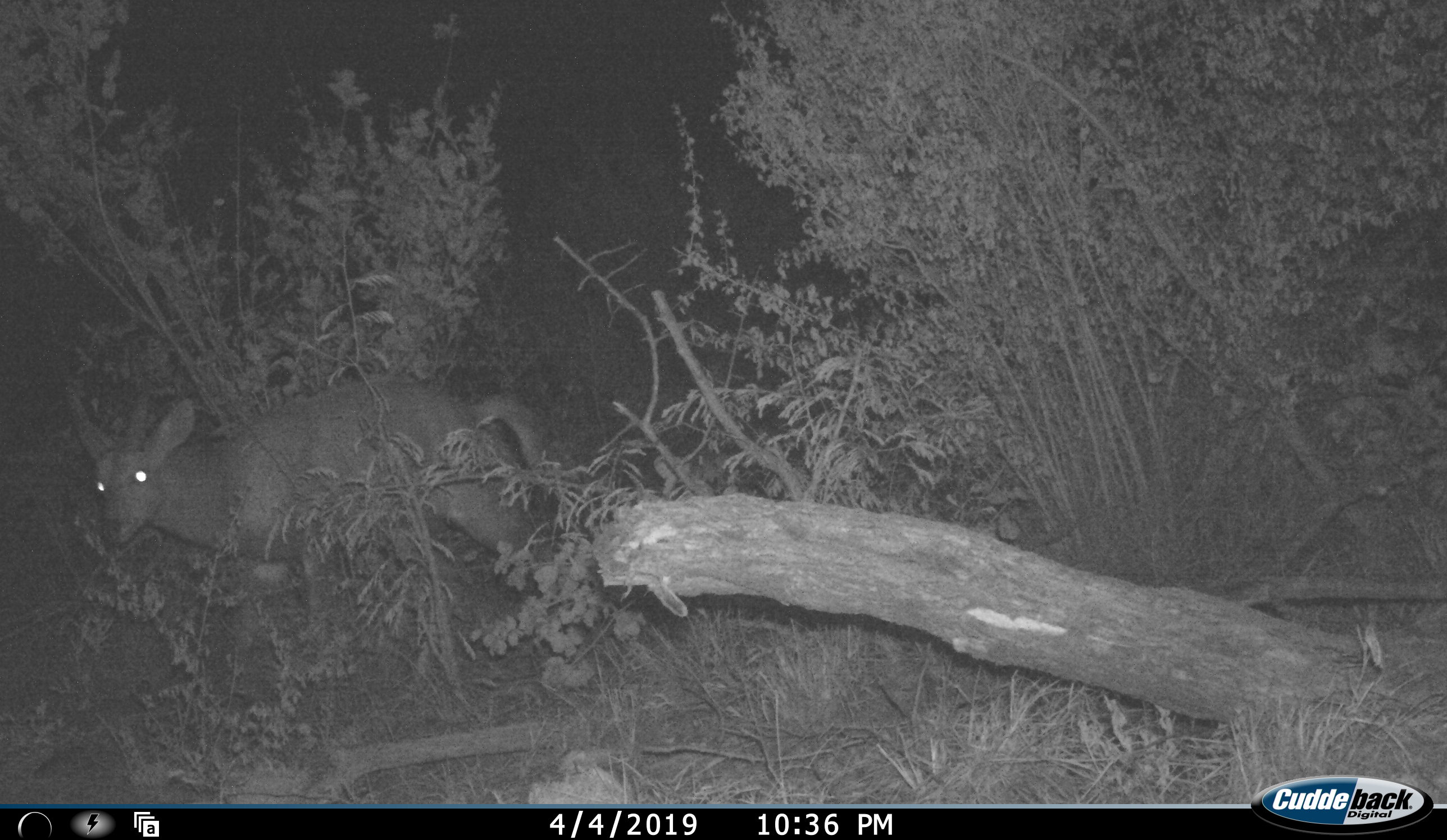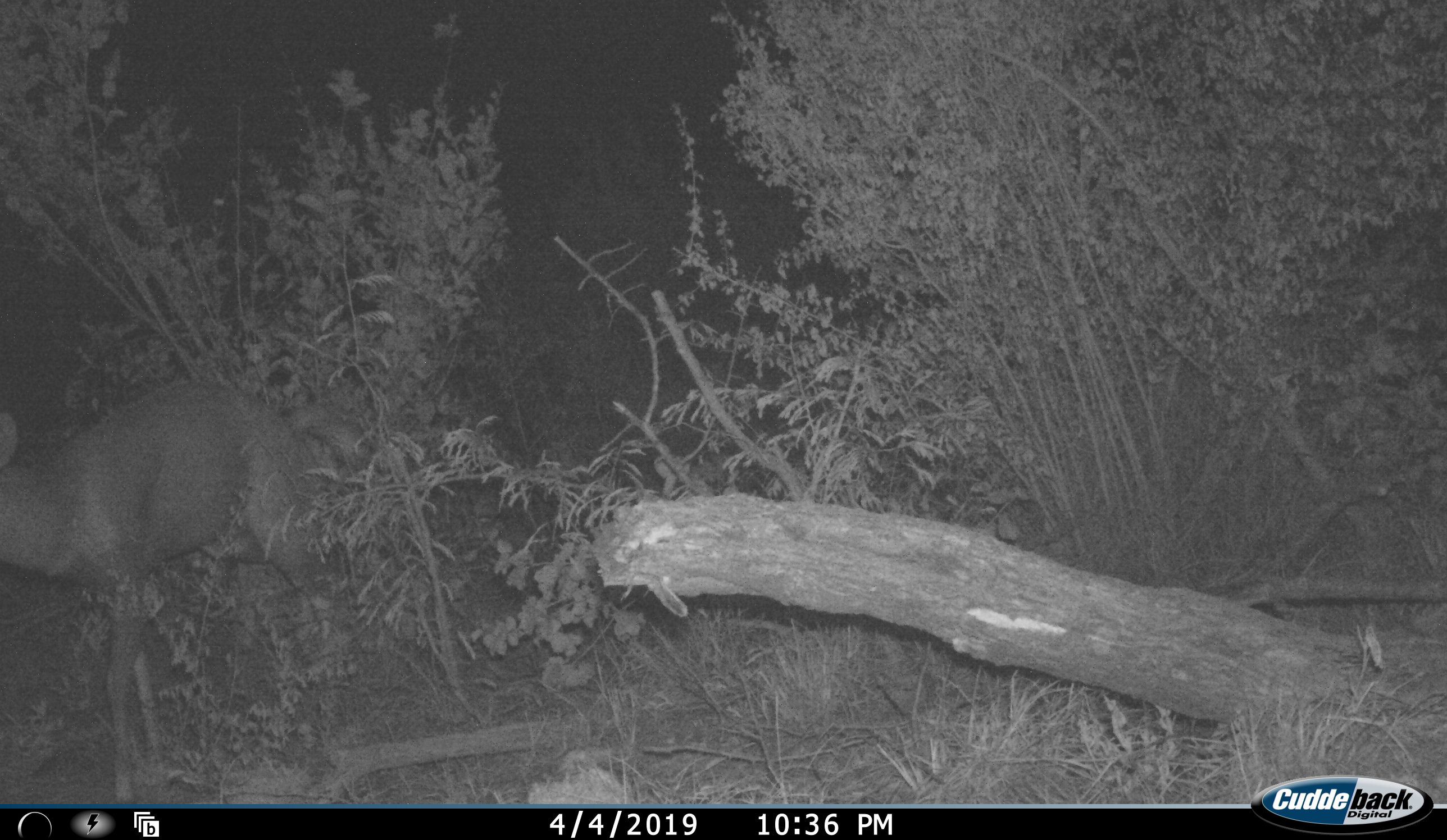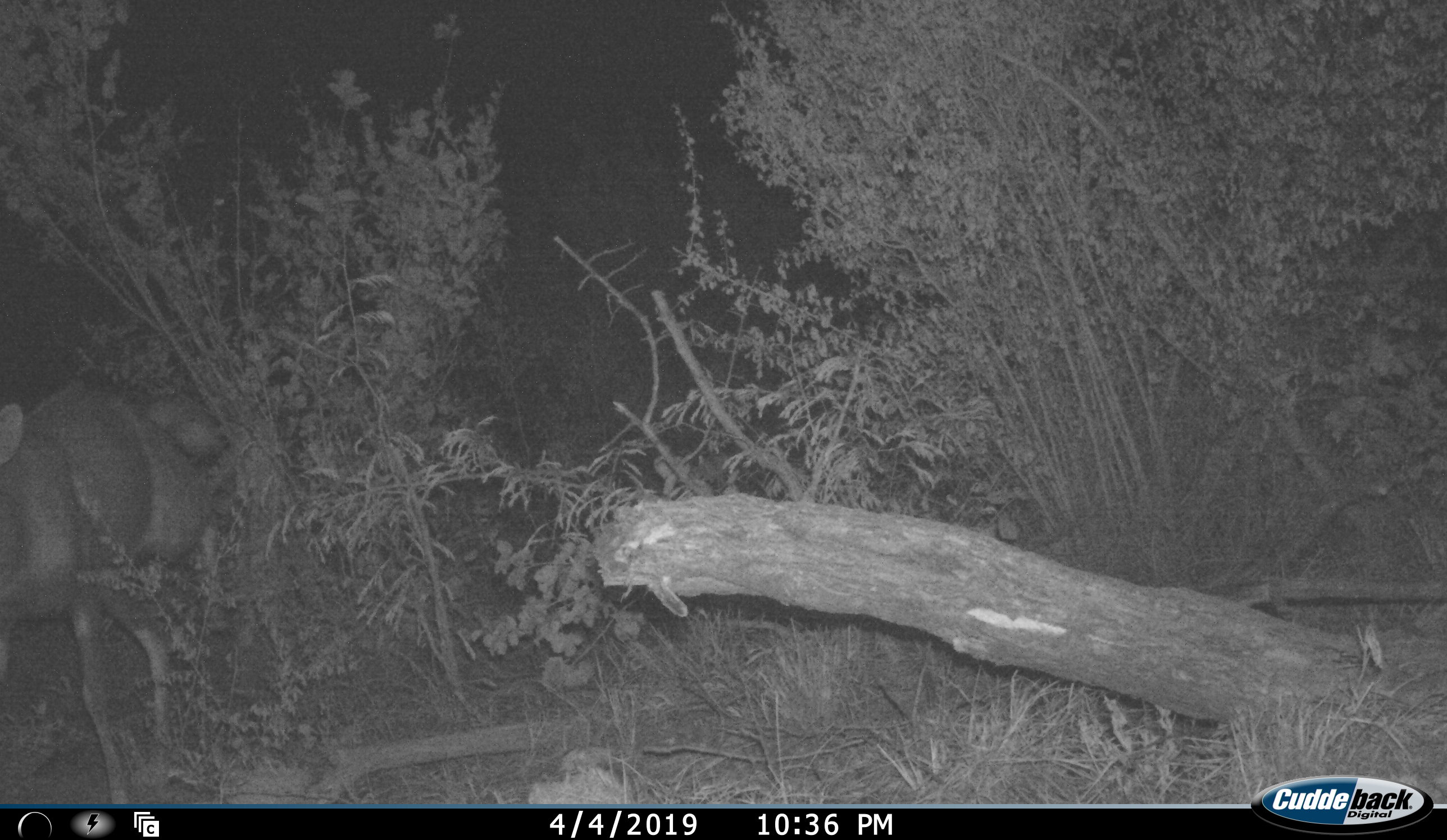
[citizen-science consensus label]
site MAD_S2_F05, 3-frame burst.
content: unidentified animal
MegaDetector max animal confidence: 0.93